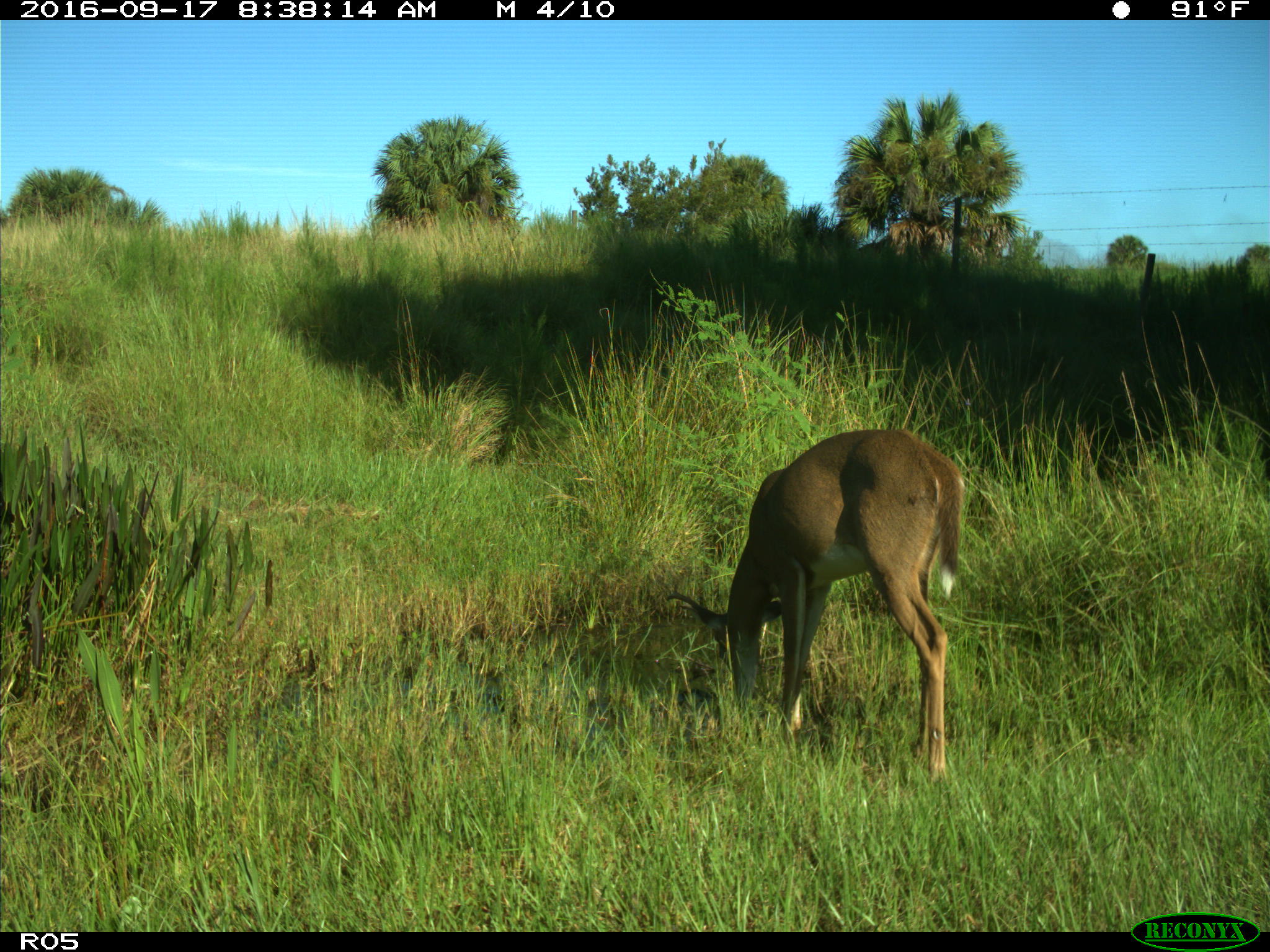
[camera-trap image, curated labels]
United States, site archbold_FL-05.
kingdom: Animalia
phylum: Chordata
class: Mammalia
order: Artiodactyla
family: Cervidae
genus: Odocoileus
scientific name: Odocoileus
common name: deer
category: unidentified deer